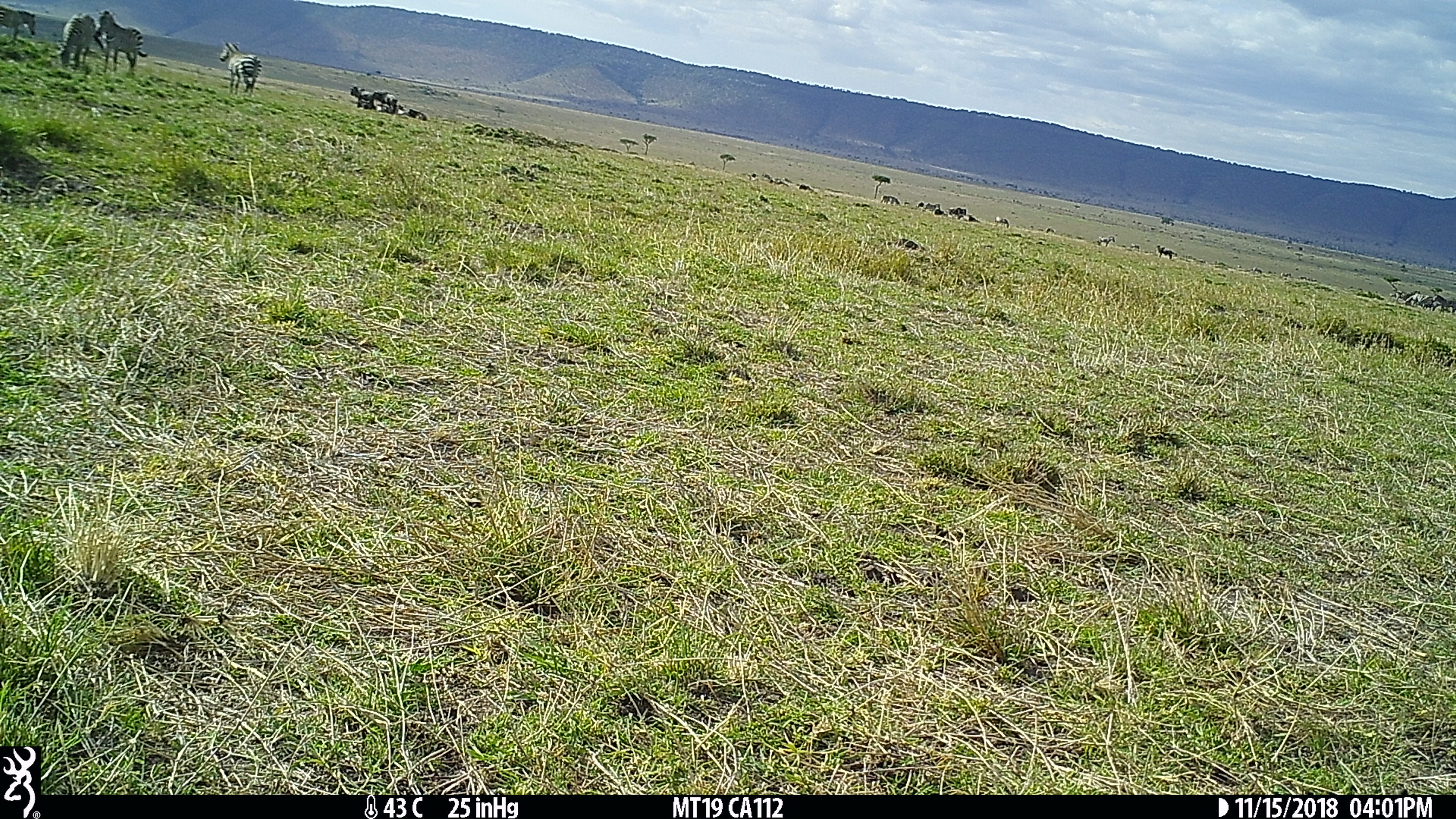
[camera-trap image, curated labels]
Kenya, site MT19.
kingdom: Animalia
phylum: Chordata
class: Mammalia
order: Perissodactyla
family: Equidae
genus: Equus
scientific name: Equus quagga burchellii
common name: burchell's zebra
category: zebra